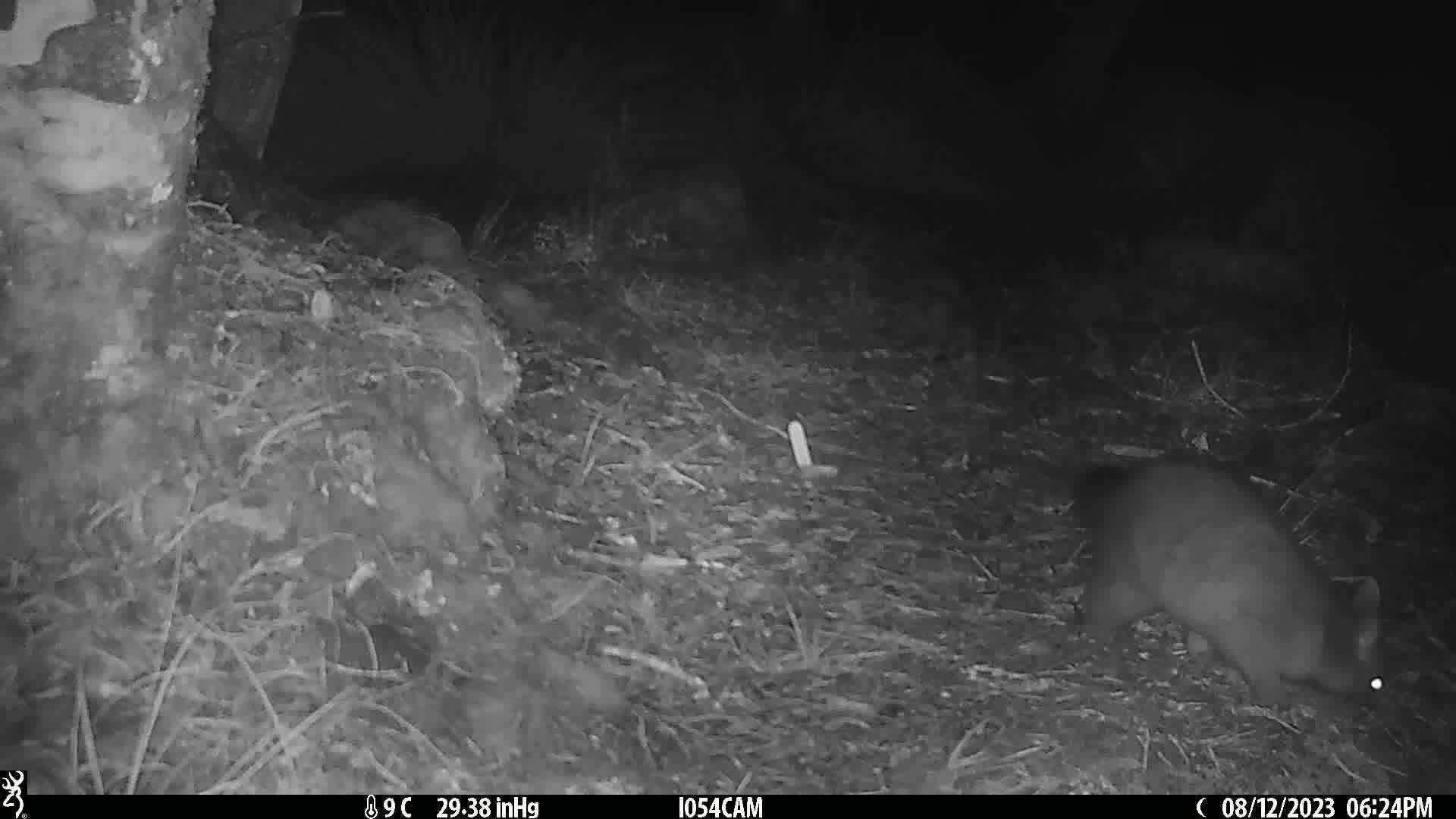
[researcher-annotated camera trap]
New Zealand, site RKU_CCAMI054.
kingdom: Animalia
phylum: Chordata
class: Mammalia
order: Diprotodontia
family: Phalangeridae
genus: Trichosurus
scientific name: Trichosurus vulpecula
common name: common brushtail possum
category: possum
Possum (common brushtail possum) (Trichosurus vulpecula).